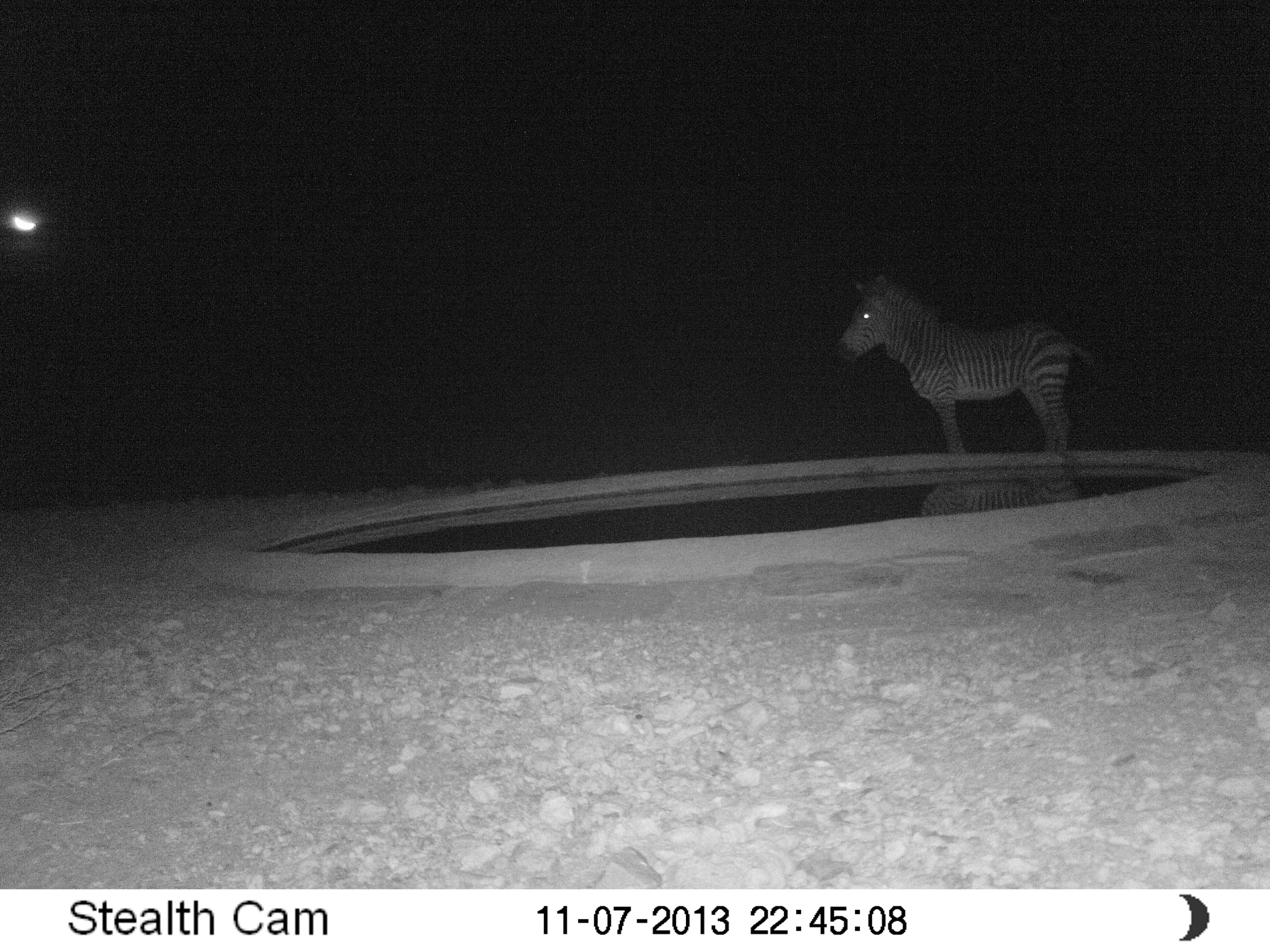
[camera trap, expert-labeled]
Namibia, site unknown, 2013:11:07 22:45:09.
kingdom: Animalia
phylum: Chordata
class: Mammalia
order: Perissodactyla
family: Equidae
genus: Equus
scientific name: Equus zebra hartmannae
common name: hartmann's mountain zebra